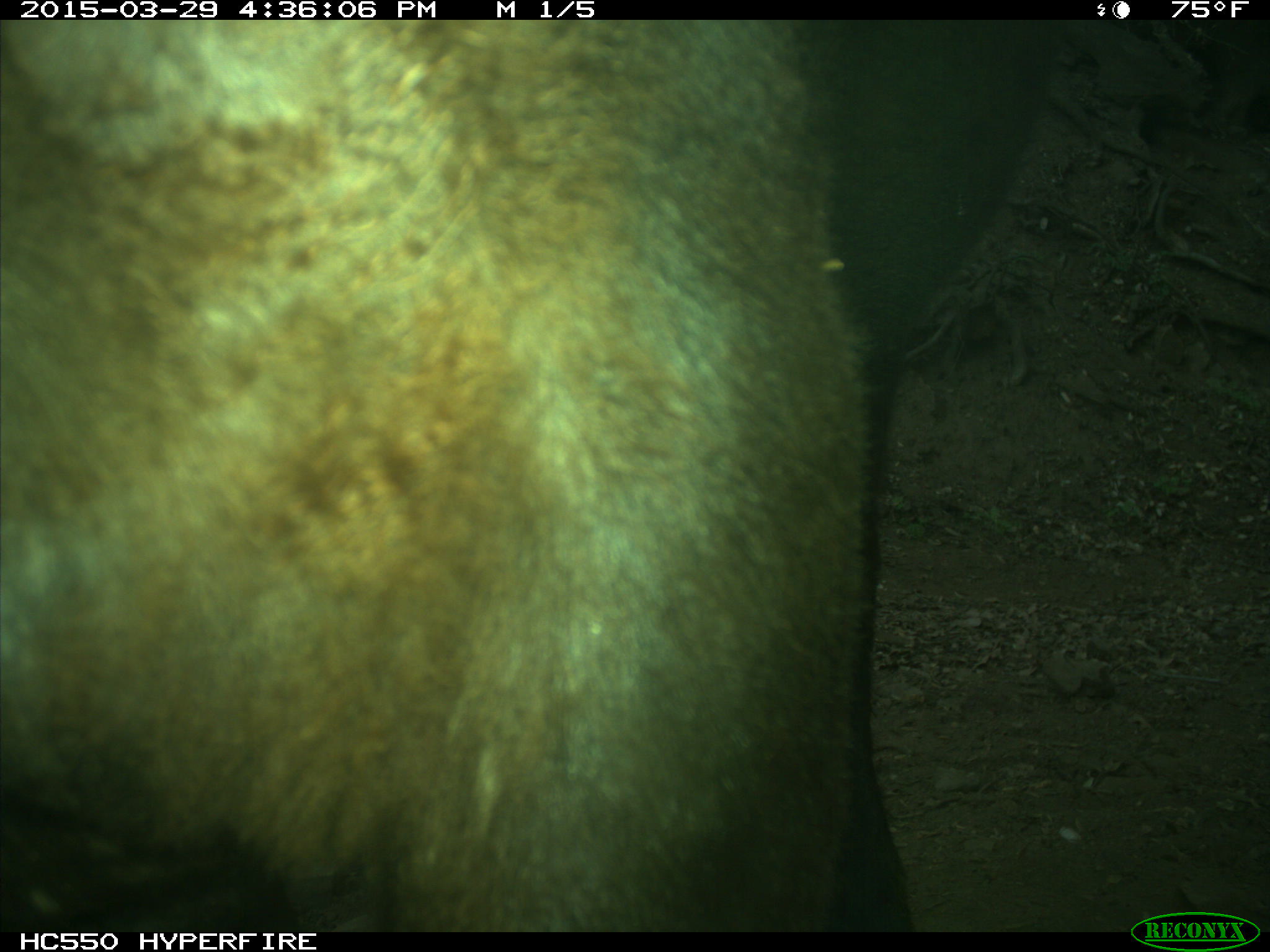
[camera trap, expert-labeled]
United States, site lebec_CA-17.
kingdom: Animalia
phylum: Chordata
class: Mammalia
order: Artiodactyla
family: Bovidae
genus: Bos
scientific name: Bos taurus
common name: domestic cow